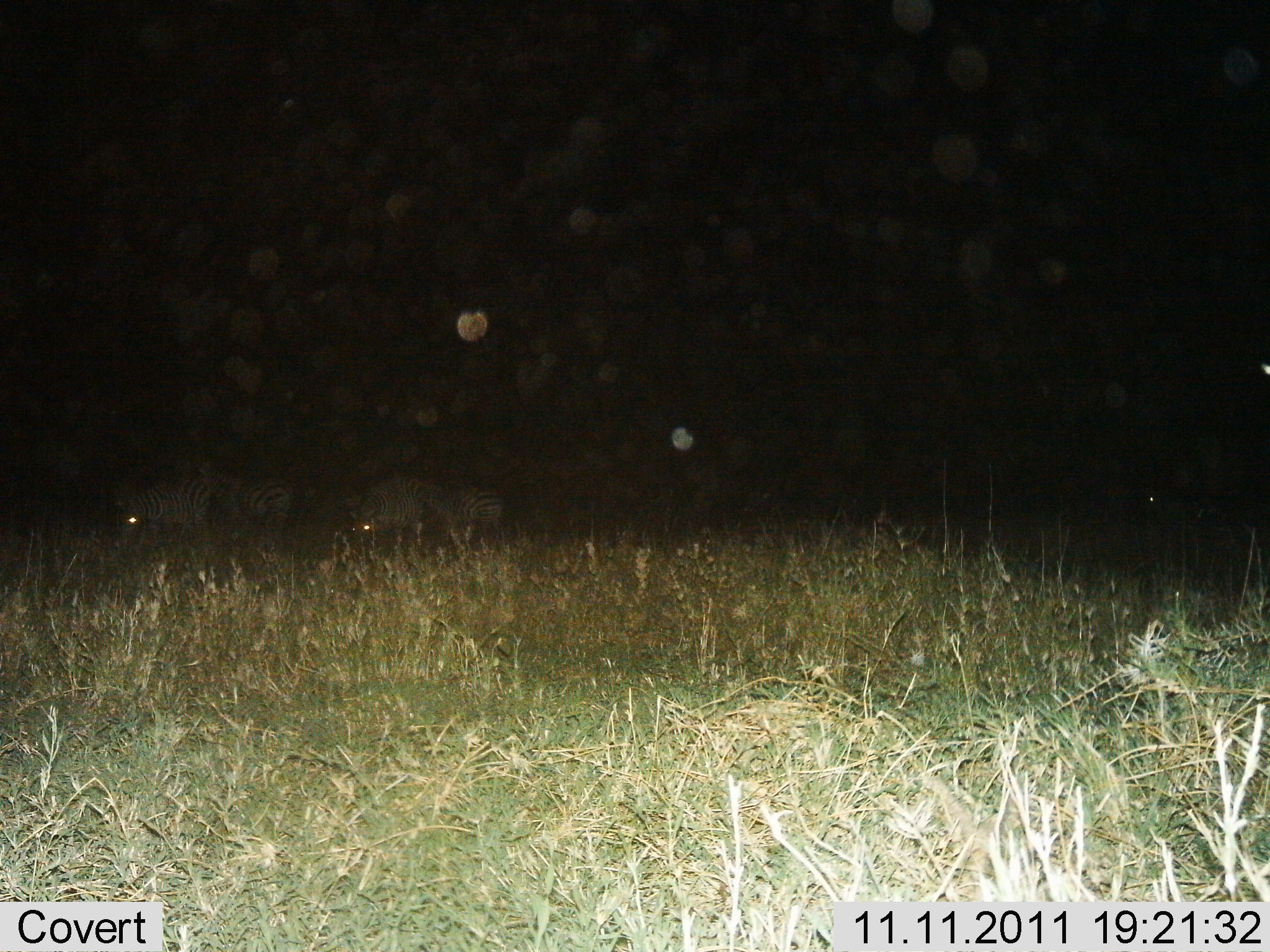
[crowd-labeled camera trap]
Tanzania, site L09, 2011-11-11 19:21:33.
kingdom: Animalia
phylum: Chordata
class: Mammalia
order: Perissodactyla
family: Equidae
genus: Equus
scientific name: Equus quagga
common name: plains zebra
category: zebra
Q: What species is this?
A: Zebra (plains zebra) (Equus quagga).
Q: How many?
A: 4.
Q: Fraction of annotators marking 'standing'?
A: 82%.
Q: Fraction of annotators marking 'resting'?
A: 0%.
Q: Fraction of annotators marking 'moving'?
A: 18%.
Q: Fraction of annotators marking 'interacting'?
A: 9%.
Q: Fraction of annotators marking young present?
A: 0%.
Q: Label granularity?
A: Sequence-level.